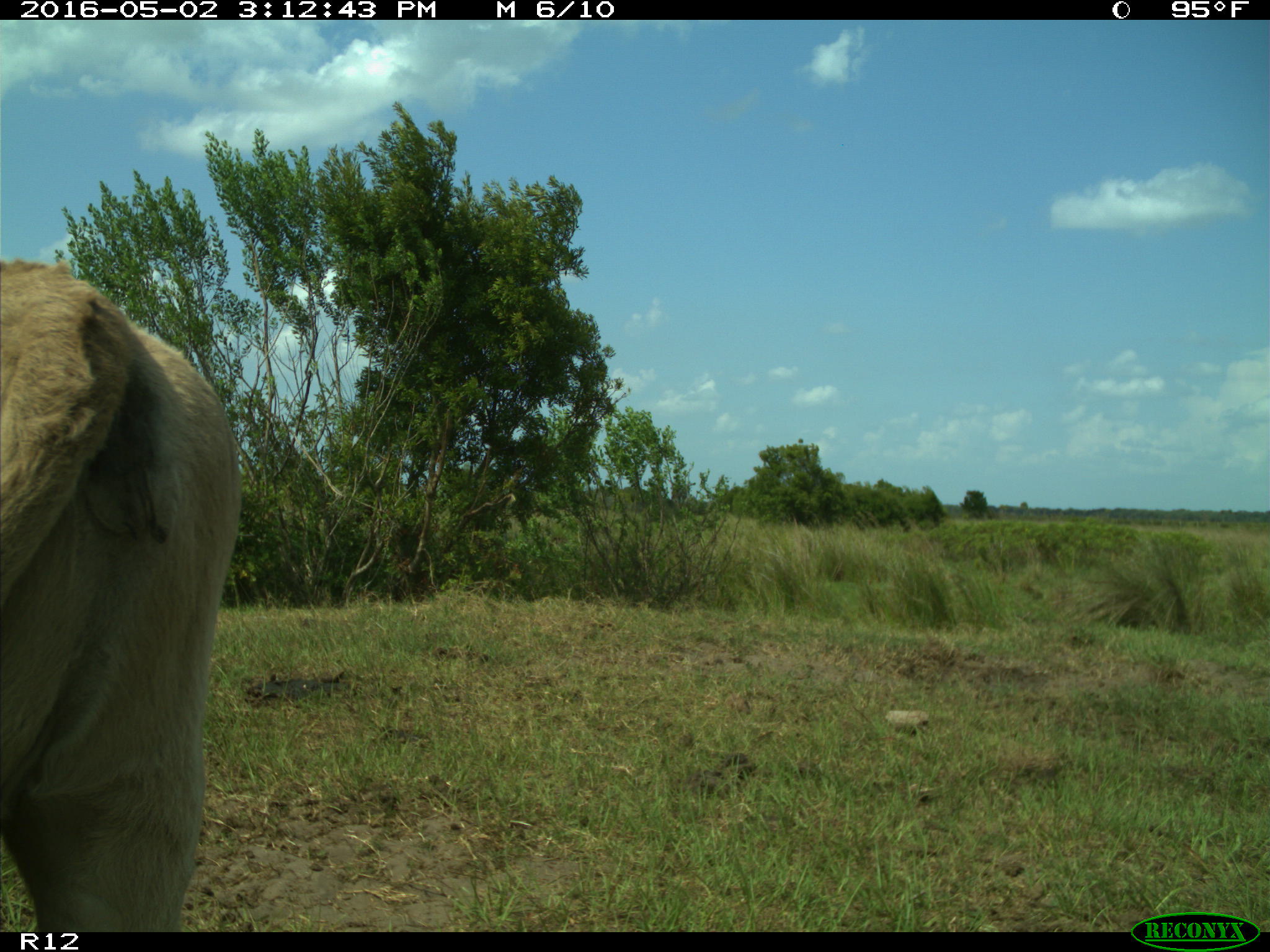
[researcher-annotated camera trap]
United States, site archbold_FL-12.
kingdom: Animalia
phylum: Chordata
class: Mammalia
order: Artiodactyla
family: Bovidae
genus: Bos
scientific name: Bos taurus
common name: domestic cow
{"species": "Bos taurus (domestic cow)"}